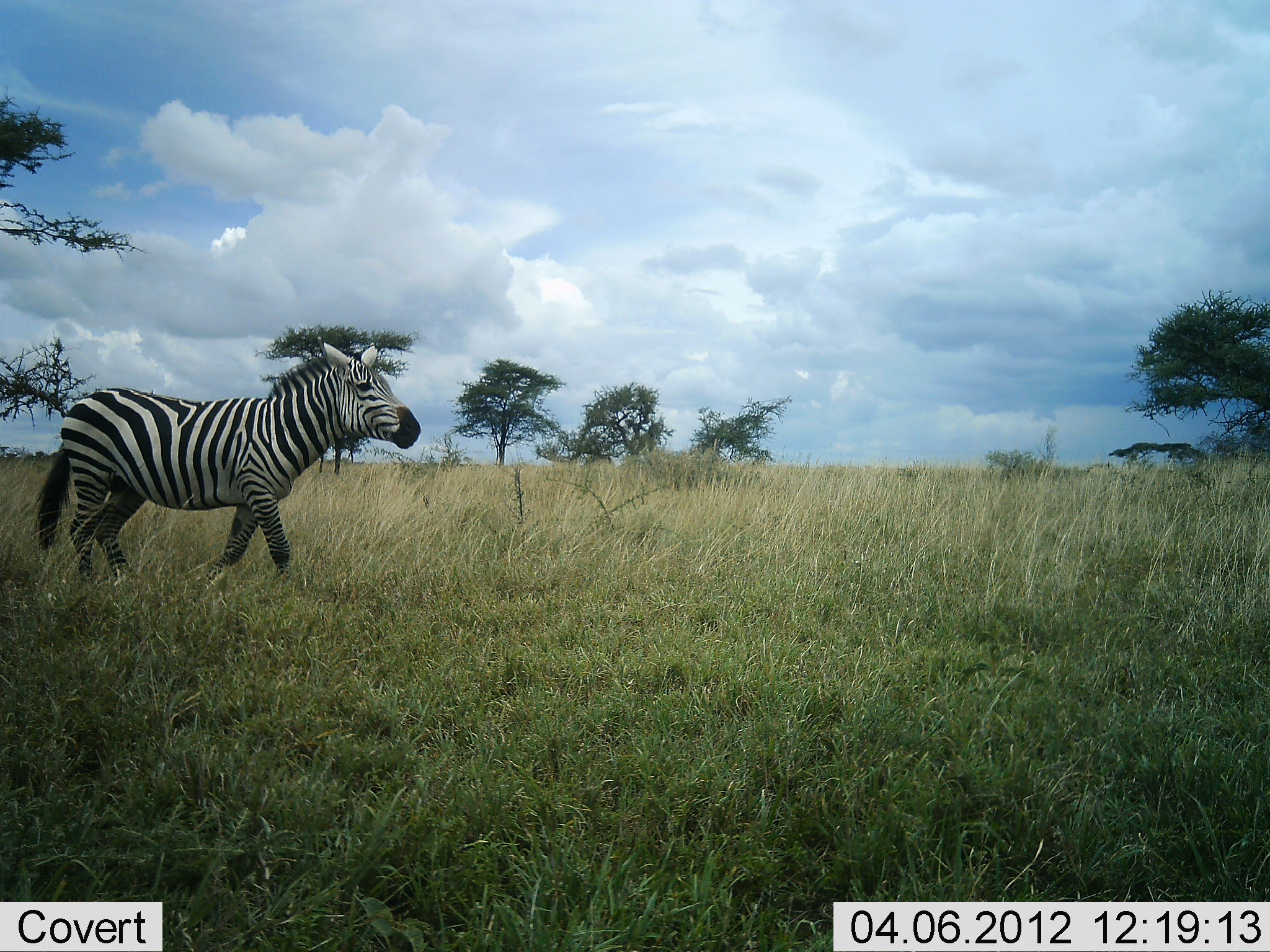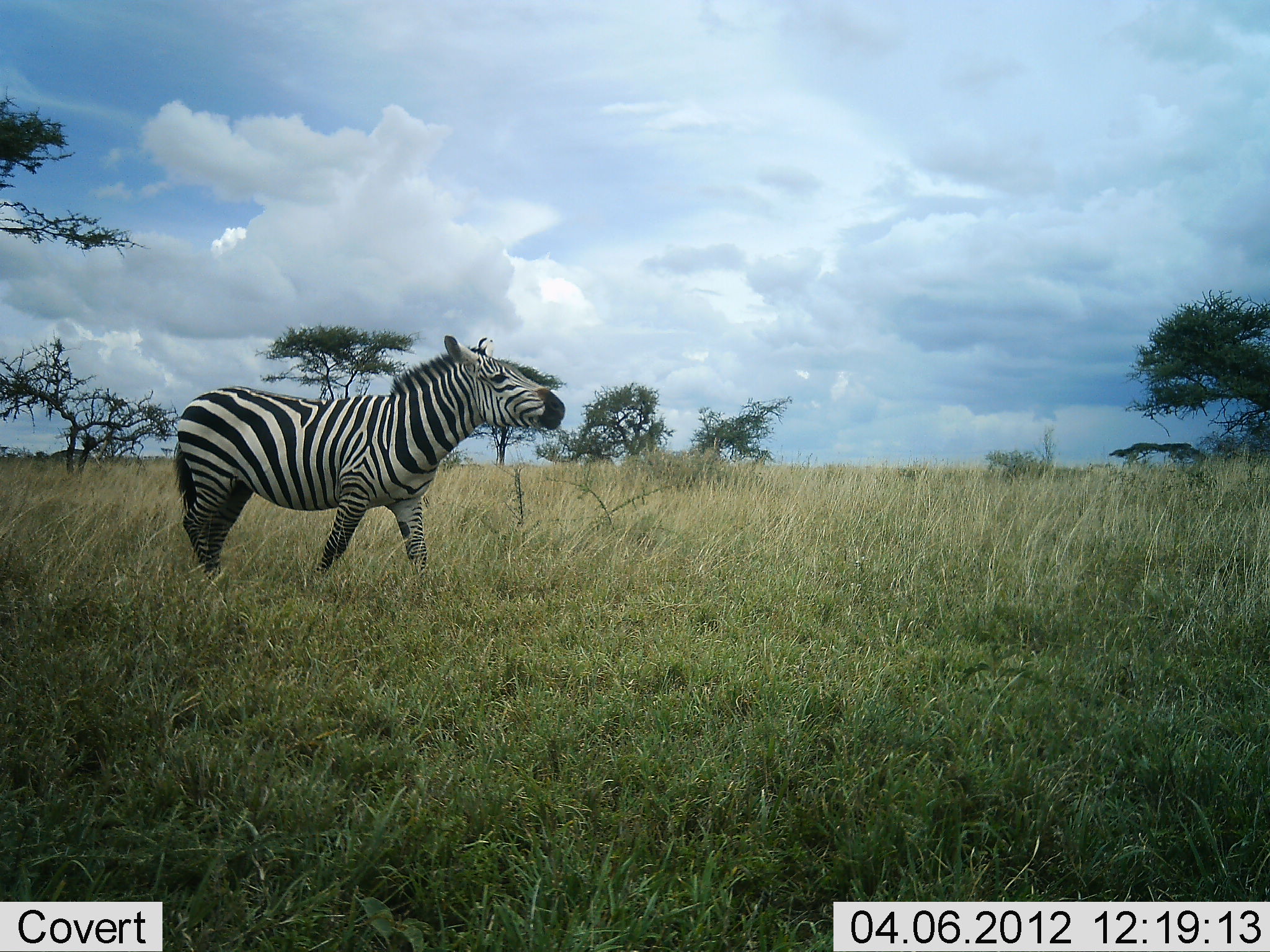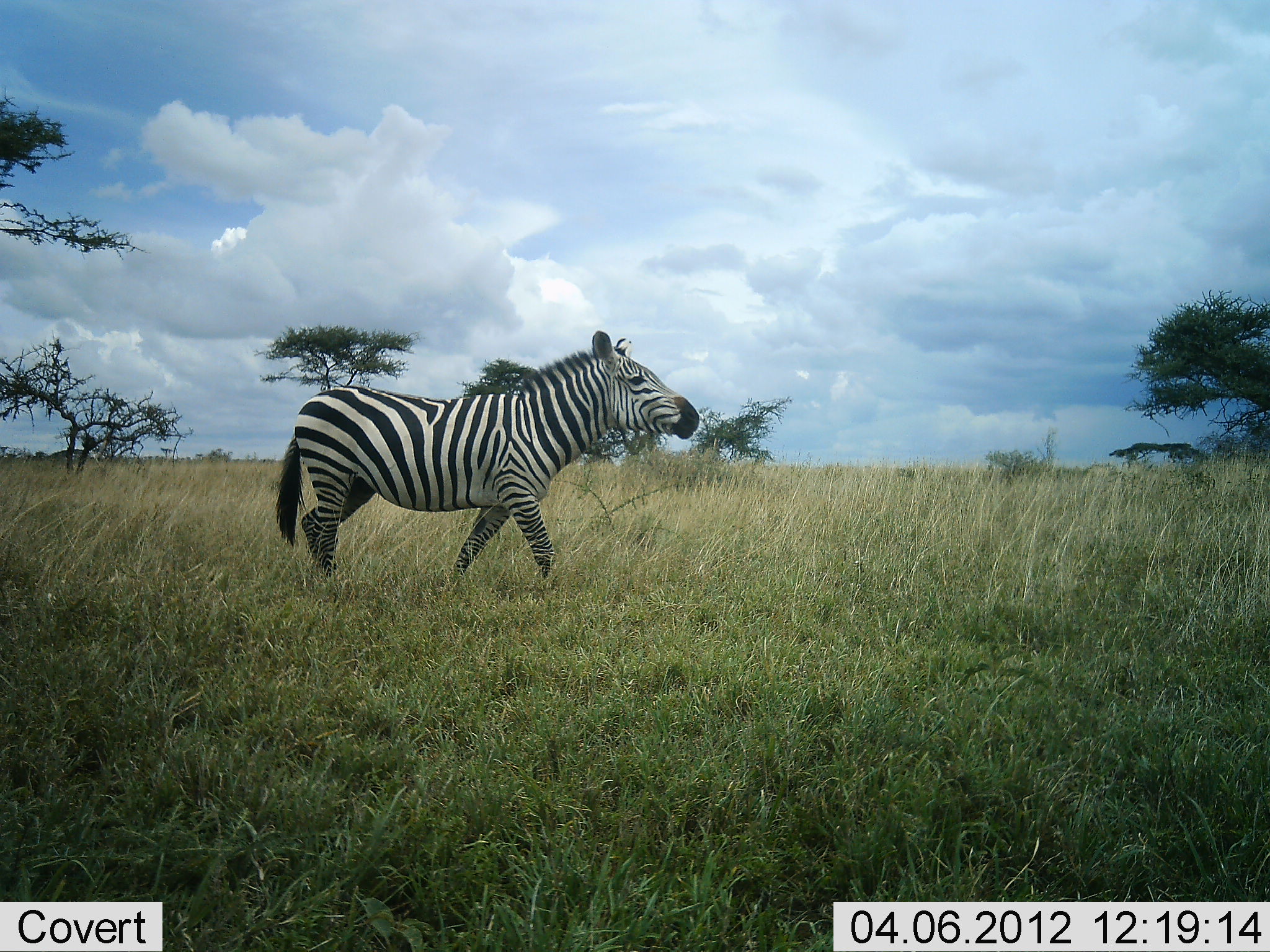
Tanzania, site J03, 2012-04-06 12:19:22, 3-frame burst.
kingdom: Animalia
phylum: Chordata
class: Mammalia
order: Perissodactyla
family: Equidae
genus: Equus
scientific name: Equus quagga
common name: plains zebra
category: zebra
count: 1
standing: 5%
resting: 0%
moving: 100%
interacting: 0%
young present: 0%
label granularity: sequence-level